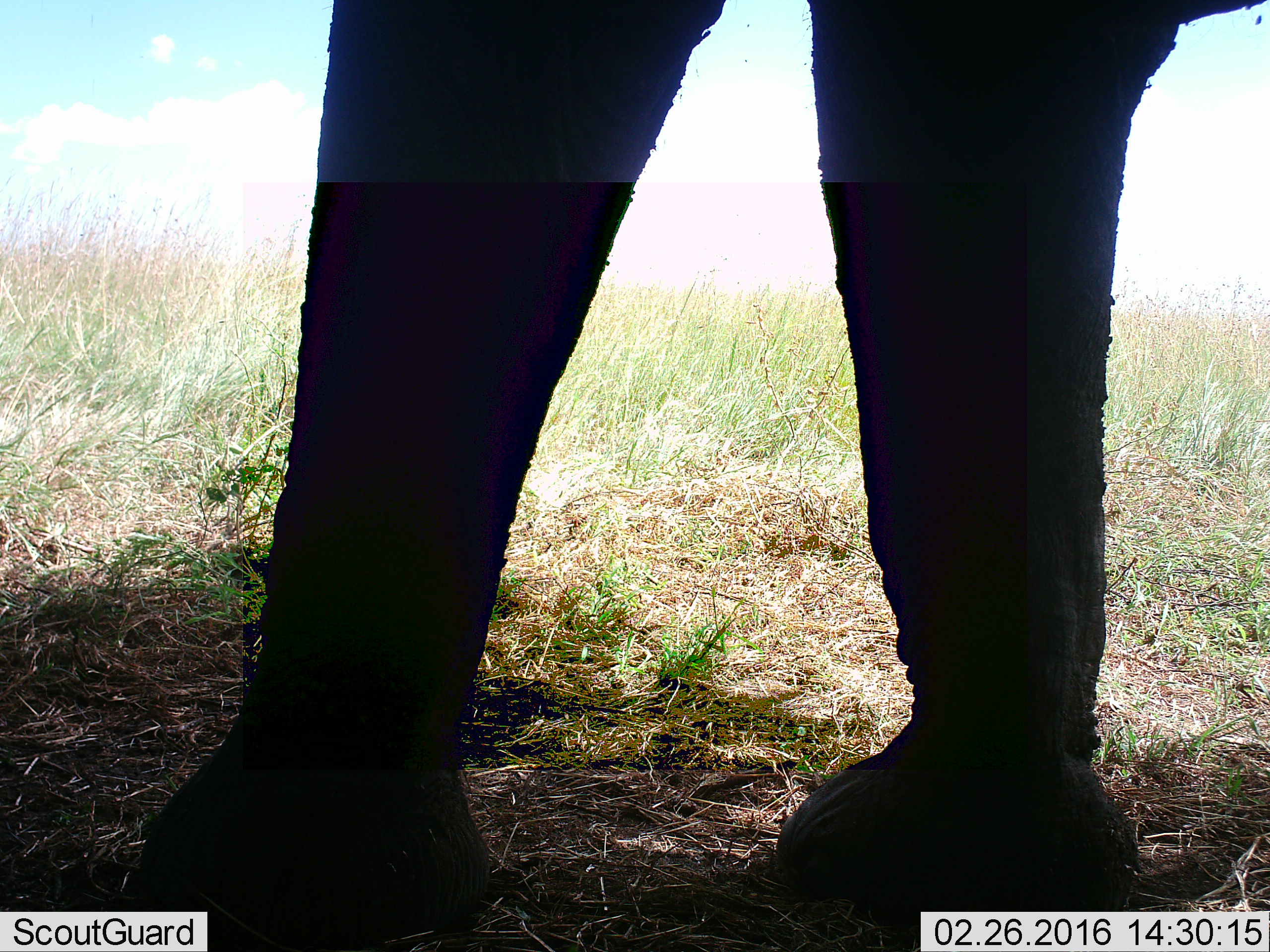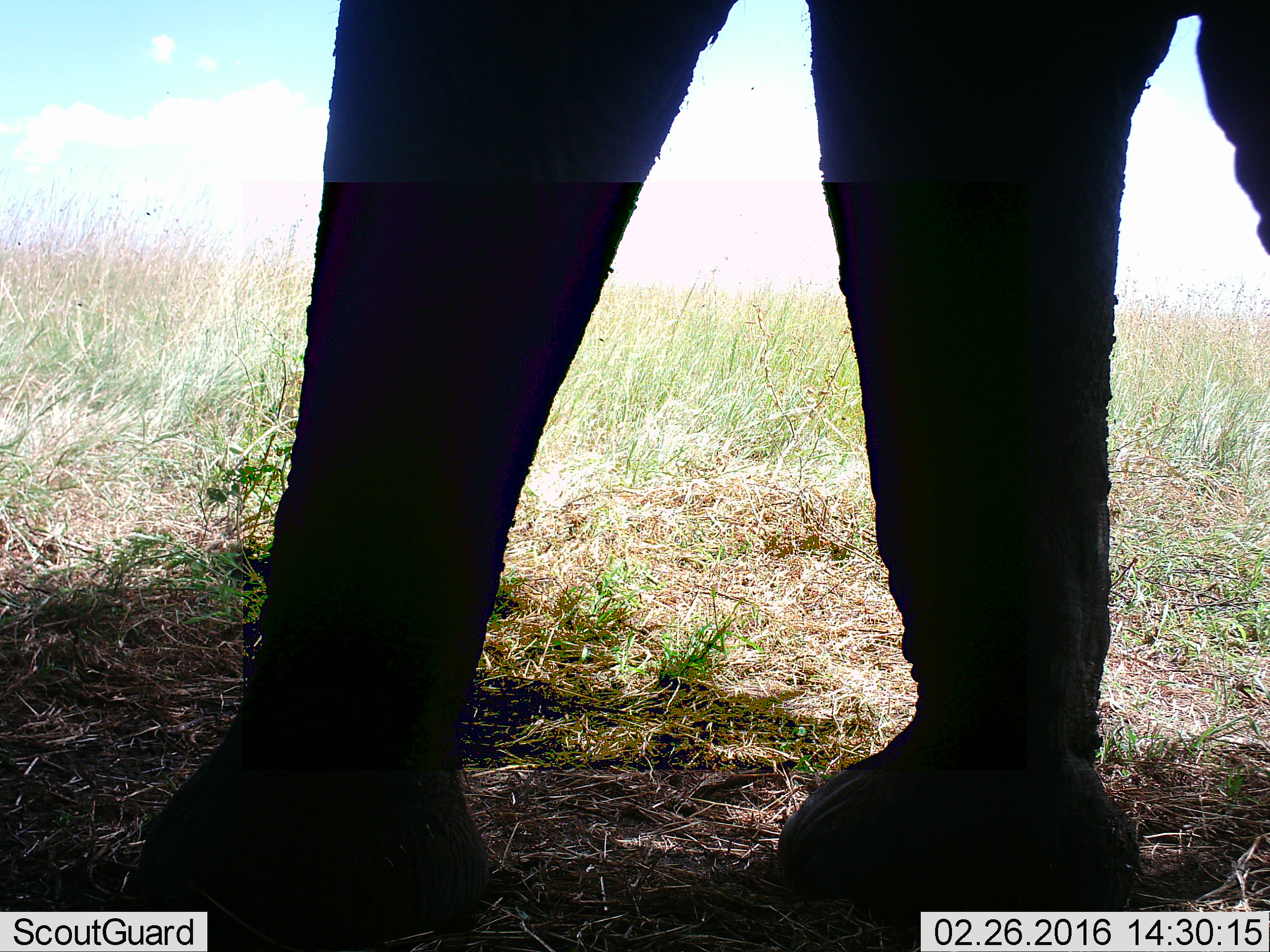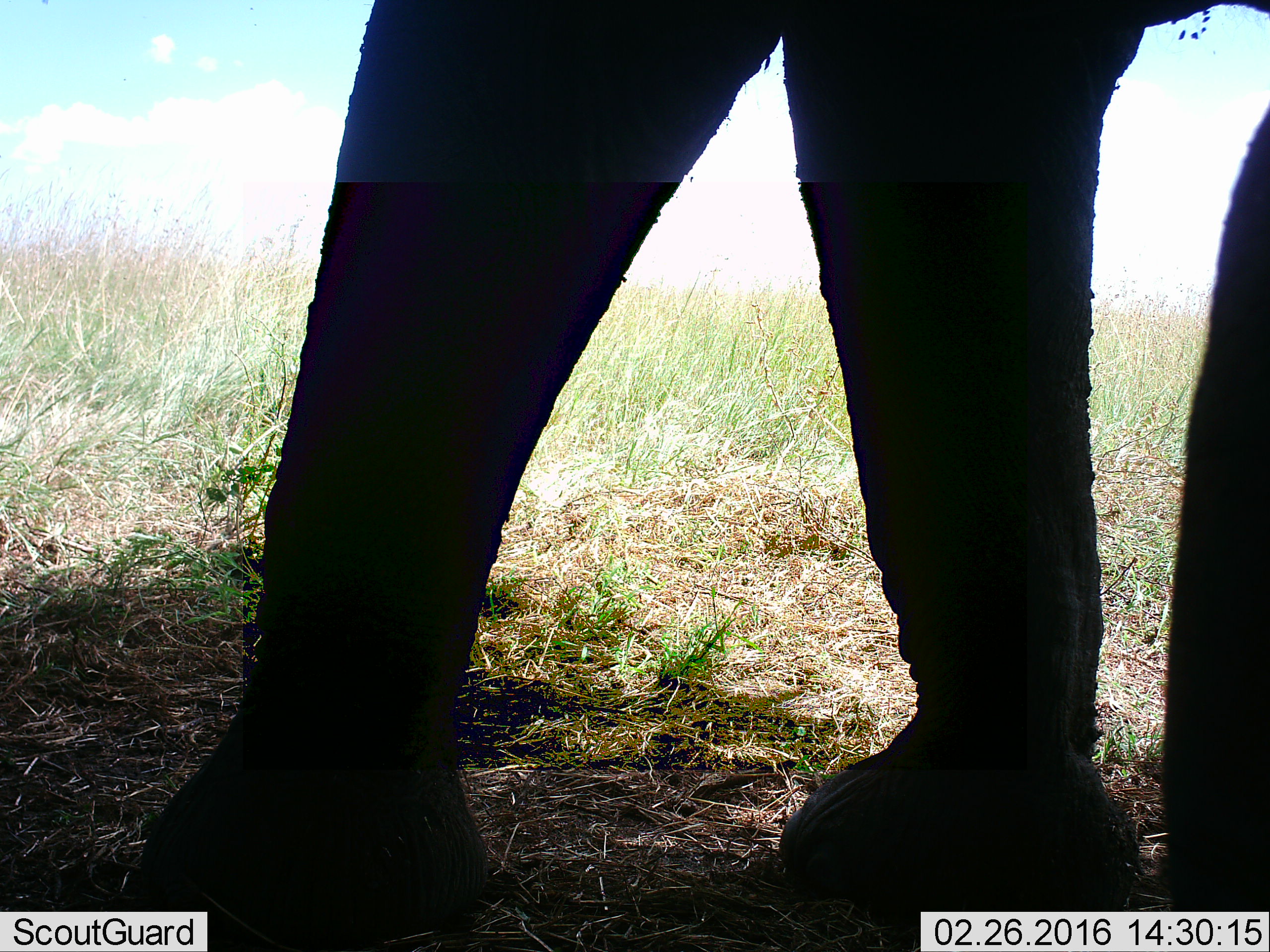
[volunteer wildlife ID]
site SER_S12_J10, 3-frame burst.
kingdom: Animalia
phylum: Chordata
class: Mammalia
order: Proboscidea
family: Elephantidae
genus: Loxodonta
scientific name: Loxodonta africana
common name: african bush elephant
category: elephant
Elephant (african bush elephant) (Loxodonta africana), count 1. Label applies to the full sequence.